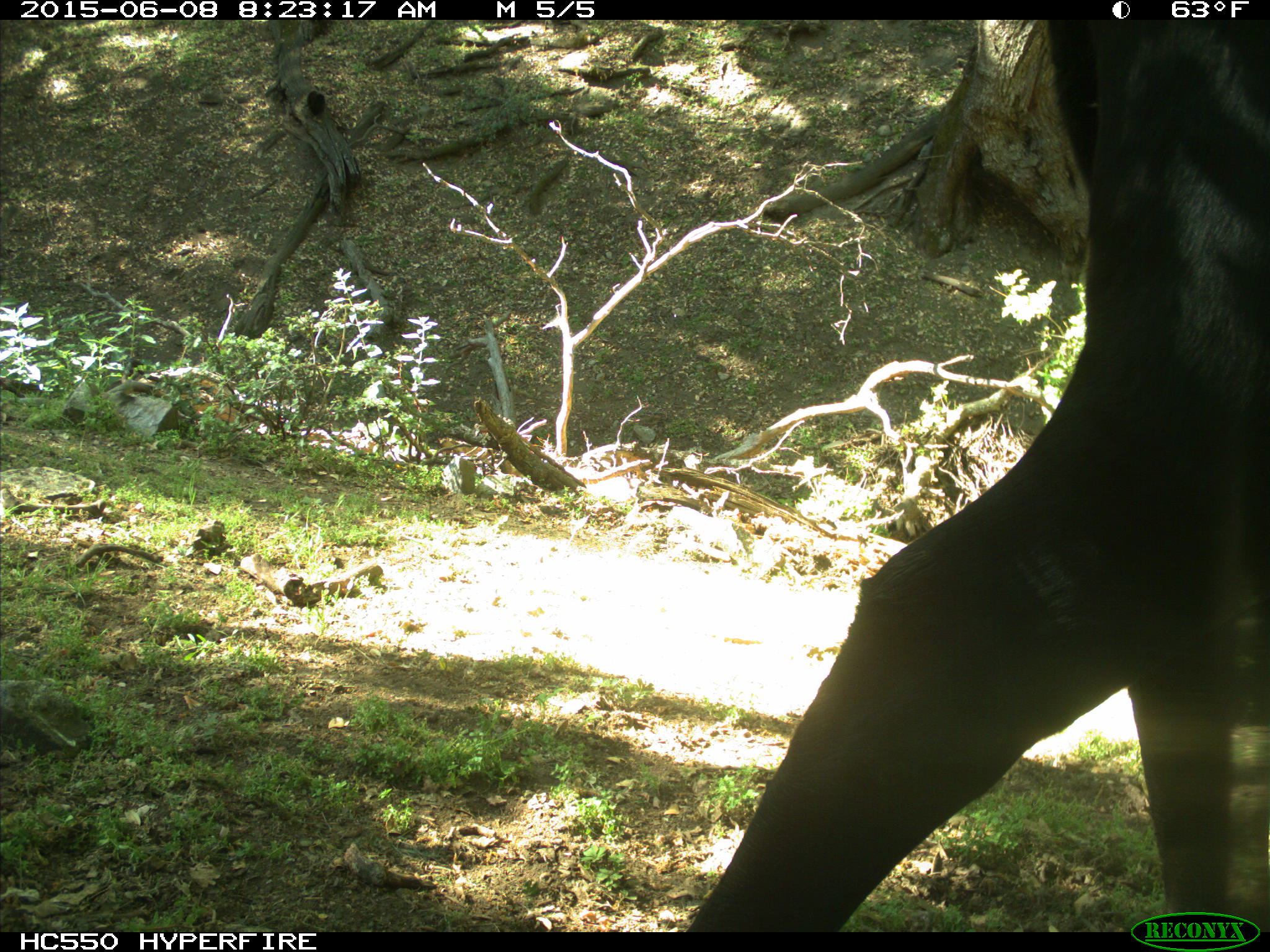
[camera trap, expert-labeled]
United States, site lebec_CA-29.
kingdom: Animalia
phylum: Chordata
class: Mammalia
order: Artiodactyla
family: Bovidae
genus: Bos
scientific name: Bos taurus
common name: domestic cow